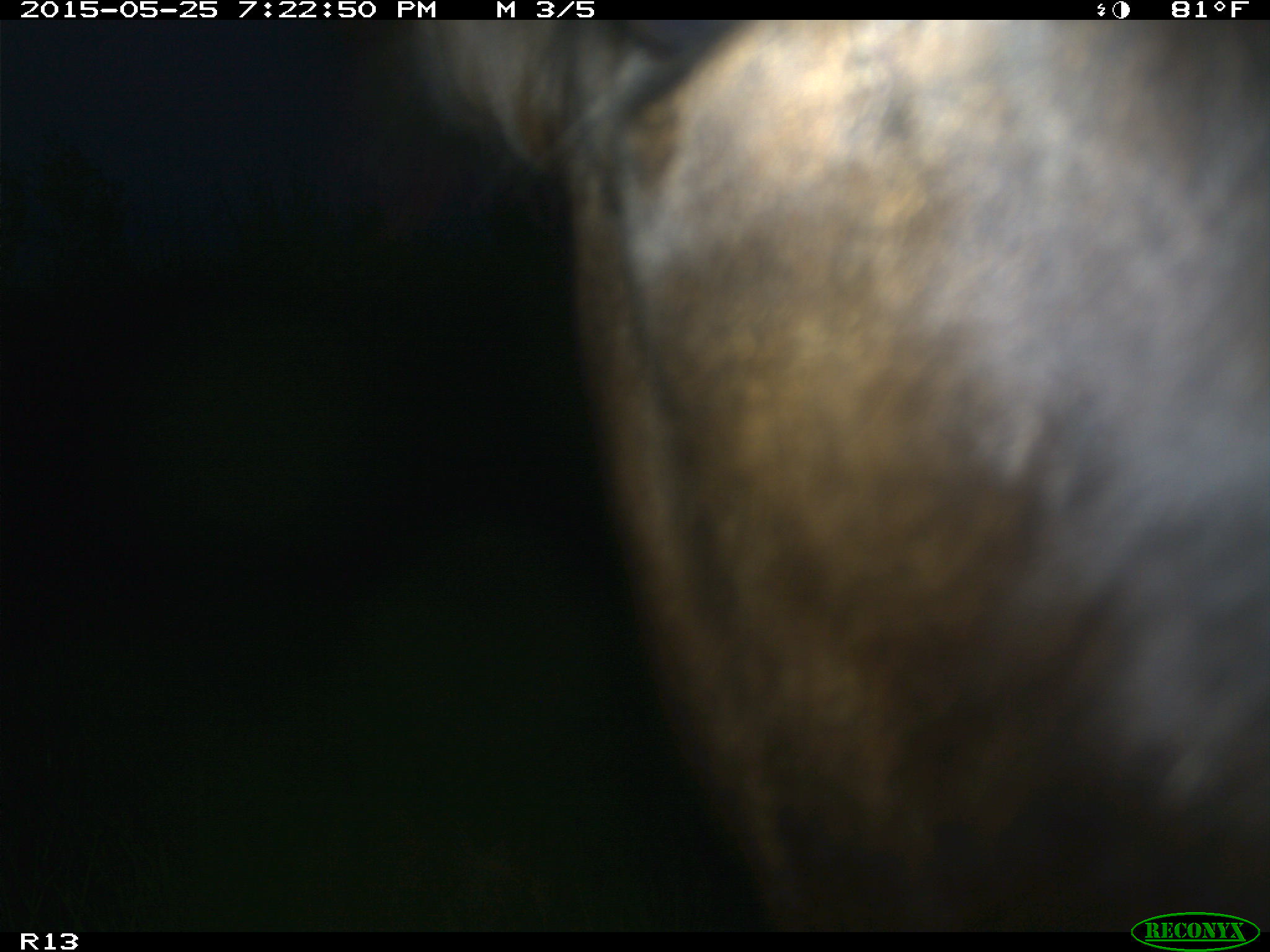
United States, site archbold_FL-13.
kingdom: Animalia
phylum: Chordata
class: Mammalia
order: Artiodactyla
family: Bovidae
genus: Bos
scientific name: Bos taurus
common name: domestic cow